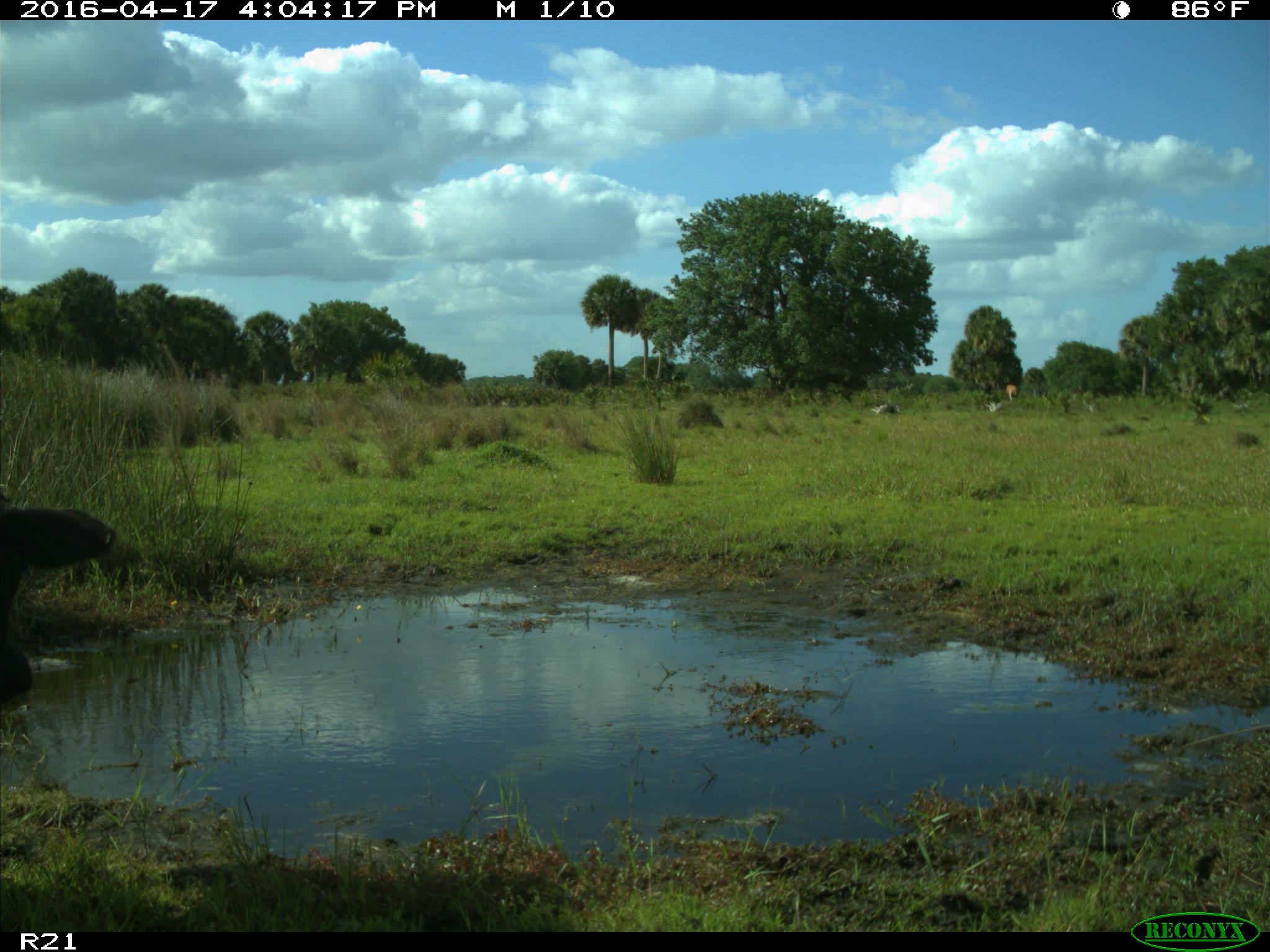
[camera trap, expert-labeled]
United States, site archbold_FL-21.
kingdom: Animalia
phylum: Chordata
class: Mammalia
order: Artiodactyla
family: Bovidae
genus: Bos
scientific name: Bos taurus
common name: domestic cow